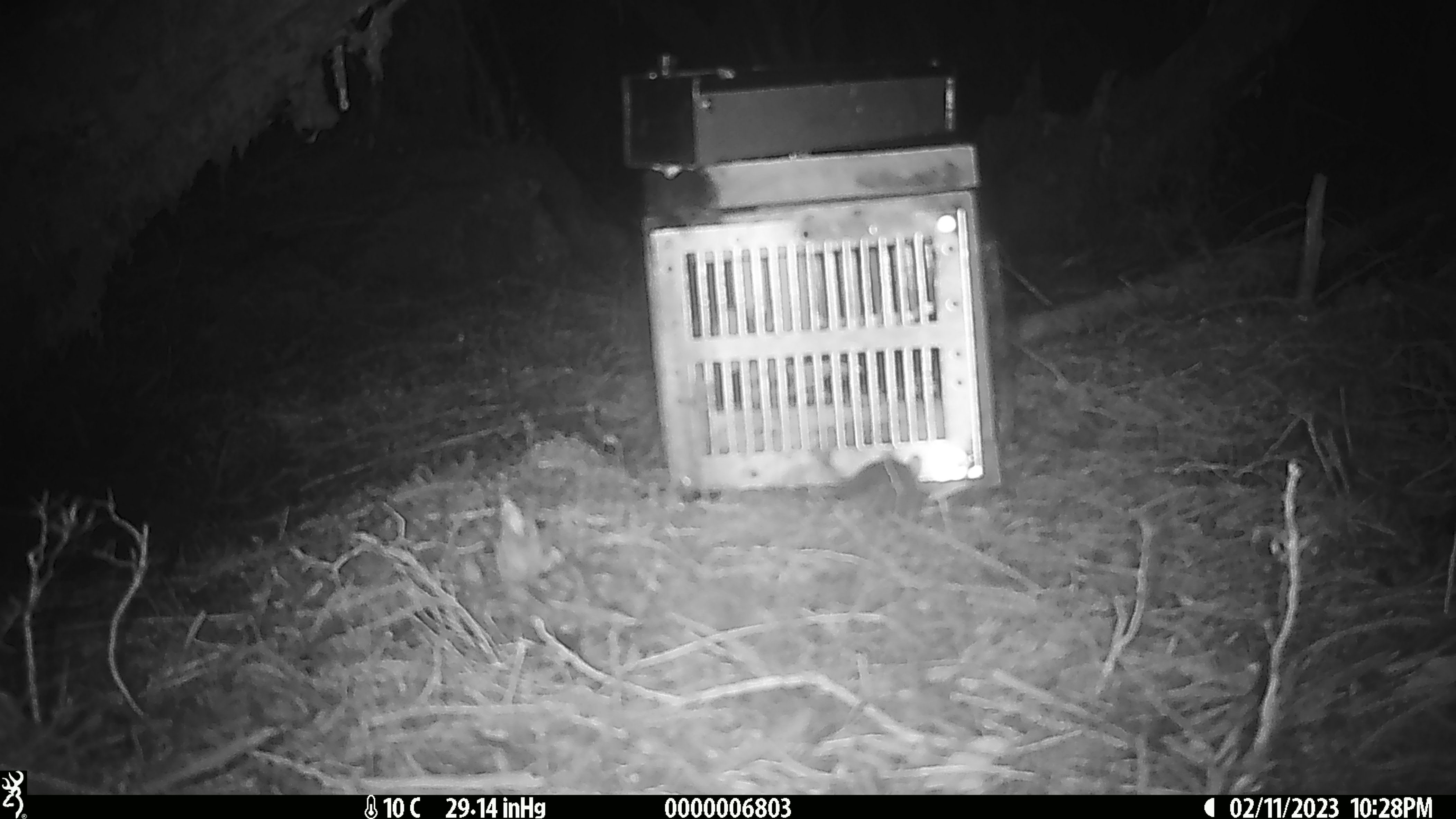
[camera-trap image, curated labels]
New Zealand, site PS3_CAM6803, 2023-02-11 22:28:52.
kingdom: Animalia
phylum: Chordata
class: Mammalia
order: Rodentia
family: Muridae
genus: Mus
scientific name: Mus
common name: mouse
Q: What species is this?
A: Mouse (Mus).